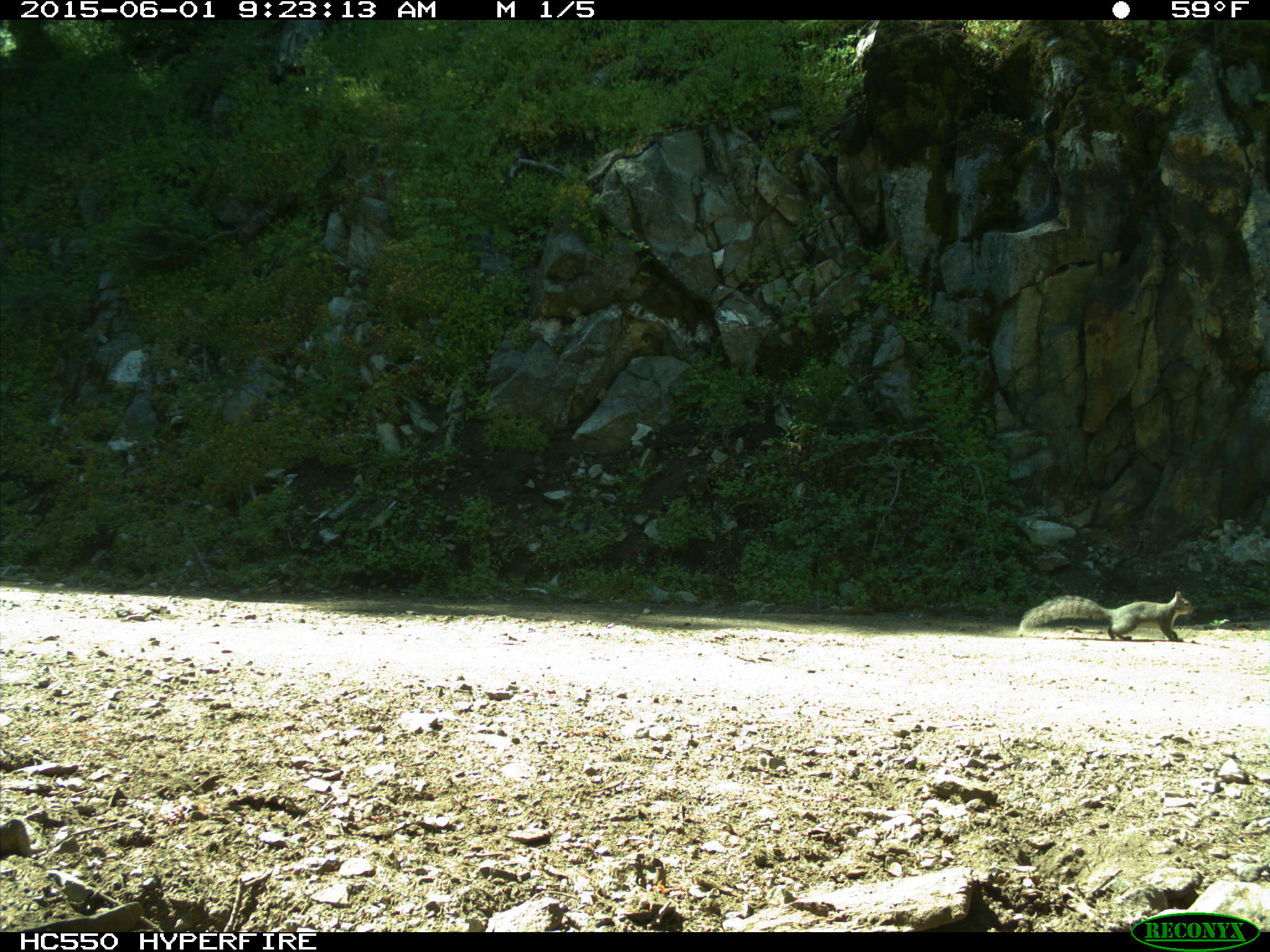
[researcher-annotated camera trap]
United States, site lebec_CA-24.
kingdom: Animalia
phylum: Chordata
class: Mammalia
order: Rodentia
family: Sciuridae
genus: Sciurus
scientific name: Sciurus carolinensis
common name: eastern gray squirrel